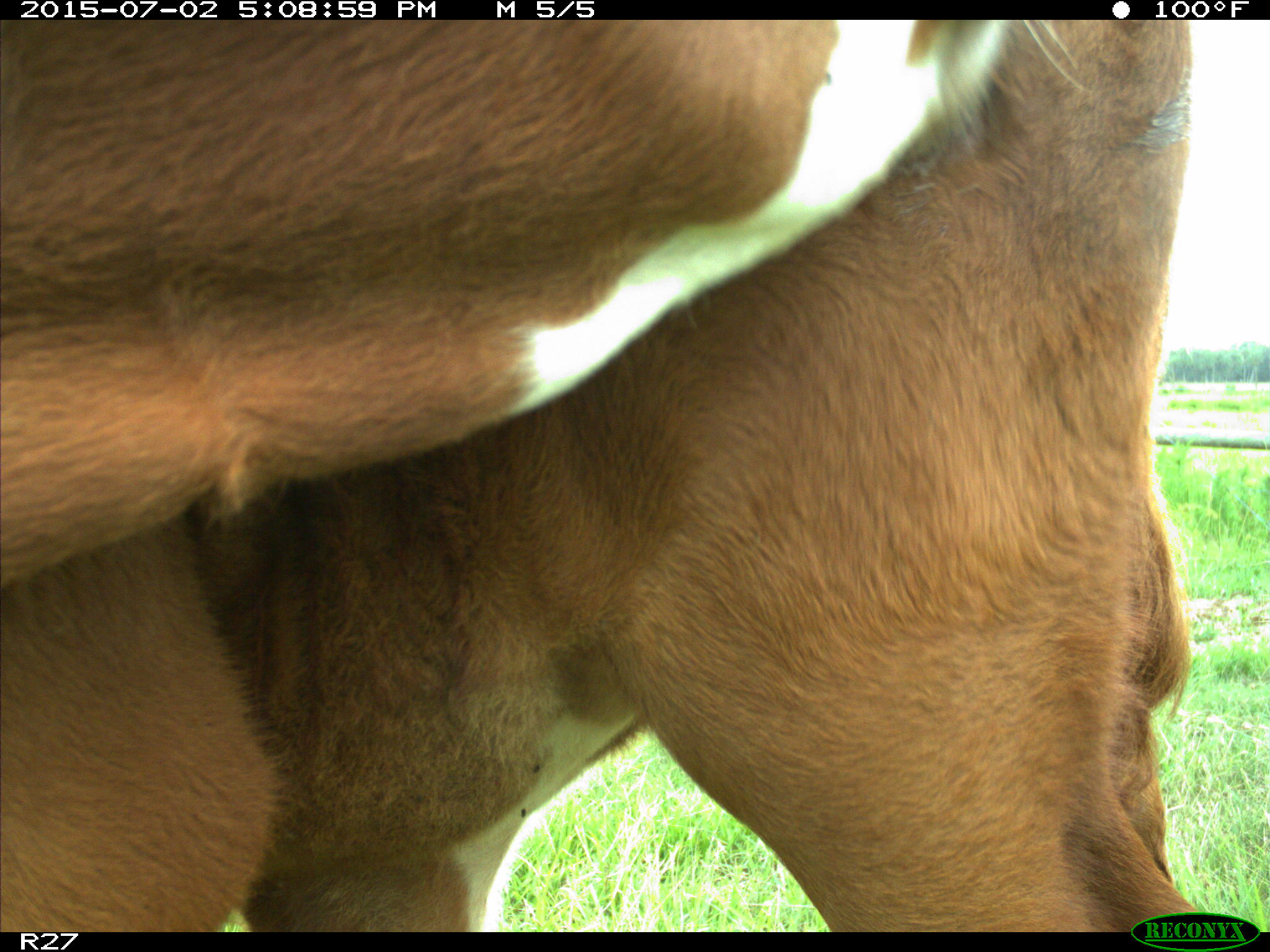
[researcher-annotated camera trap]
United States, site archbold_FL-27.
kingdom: Animalia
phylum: Chordata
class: Mammalia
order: Artiodactyla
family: Bovidae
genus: Bos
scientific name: Bos taurus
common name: domestic cow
Bos taurus (domestic cow).